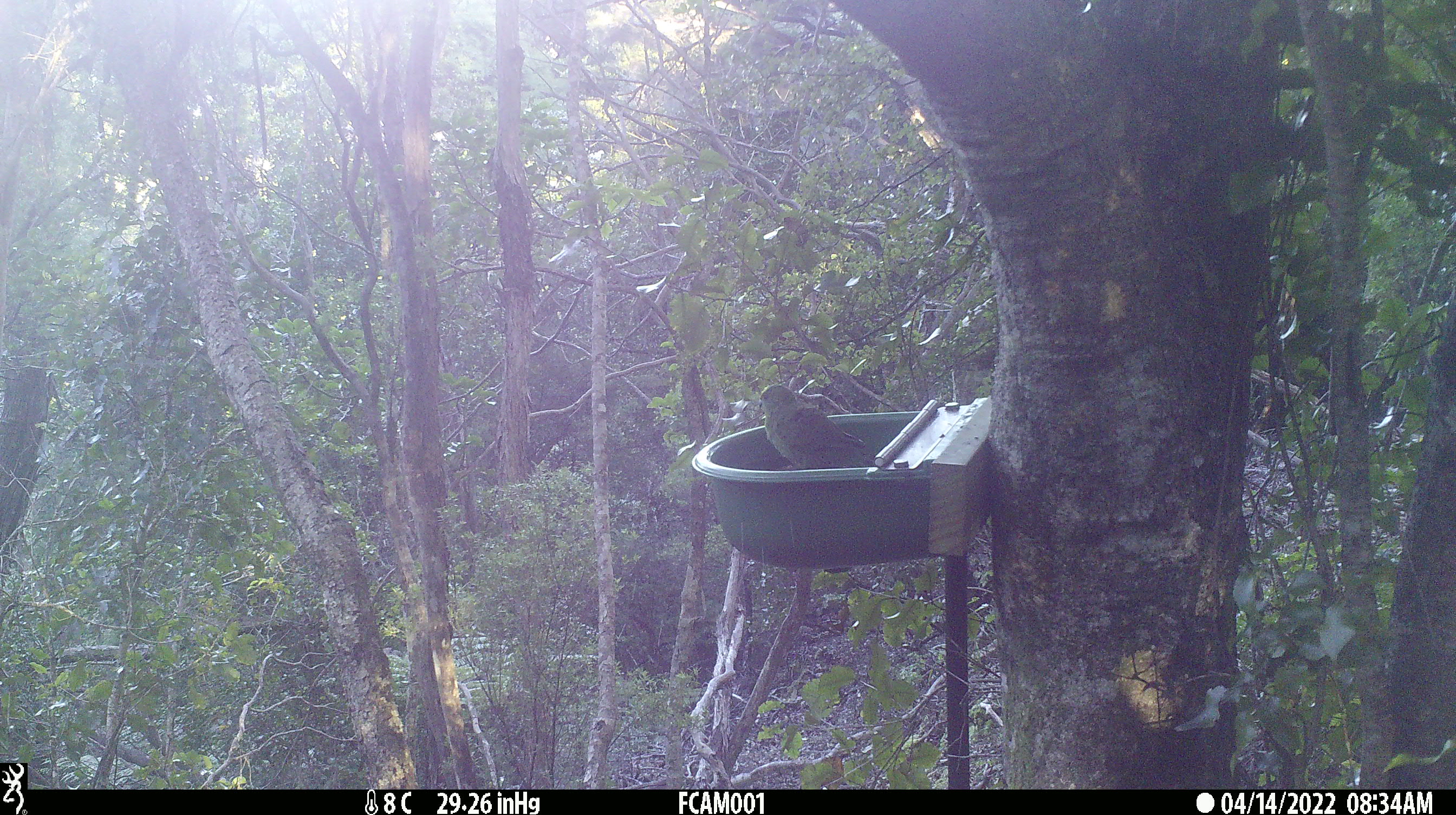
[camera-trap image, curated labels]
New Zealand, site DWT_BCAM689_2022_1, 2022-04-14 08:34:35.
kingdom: Animalia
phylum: Chordata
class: Aves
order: Psittaciformes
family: Psittaculidae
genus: Cyanoramphus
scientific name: Cyanoramphus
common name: parakeet